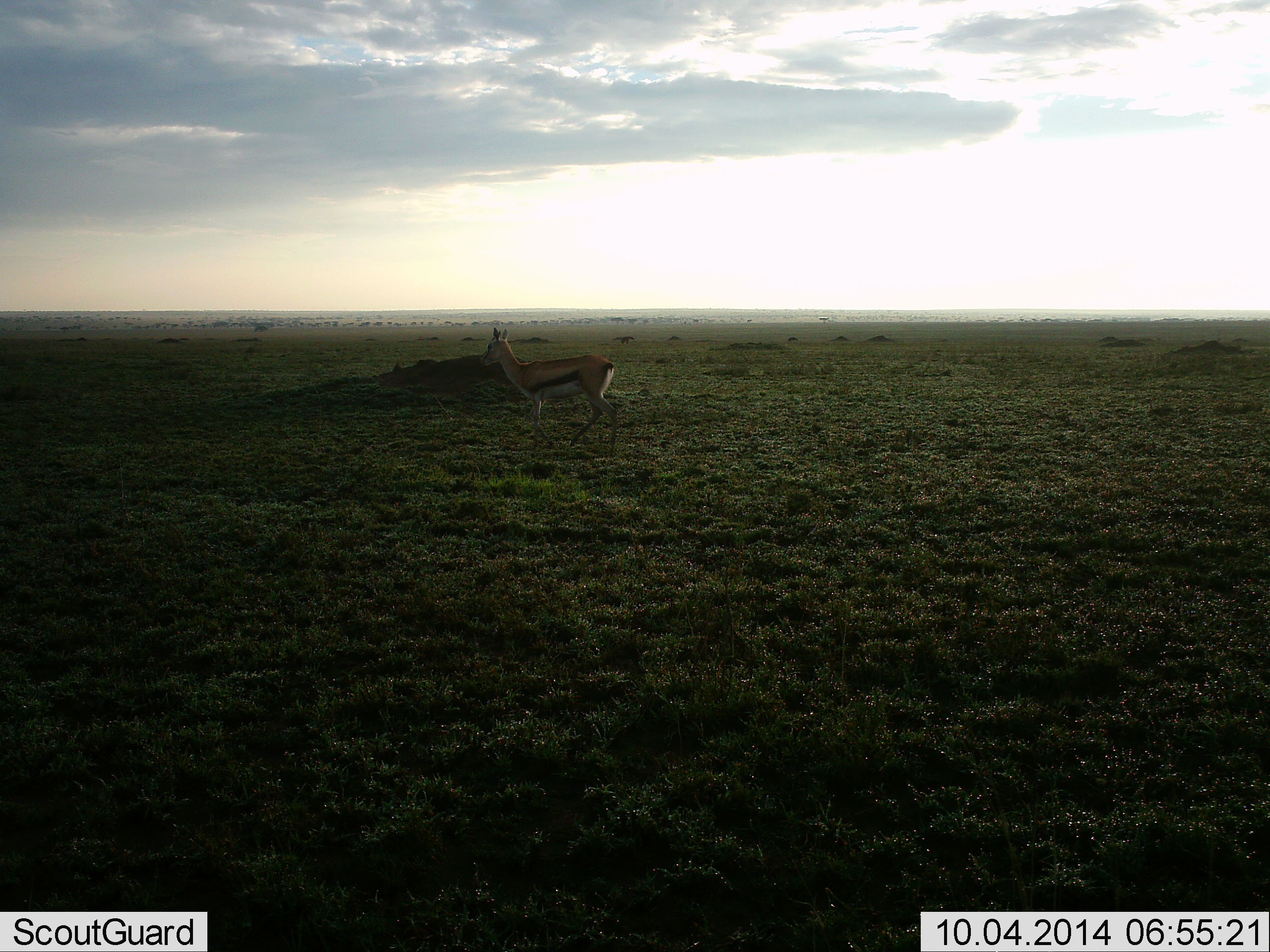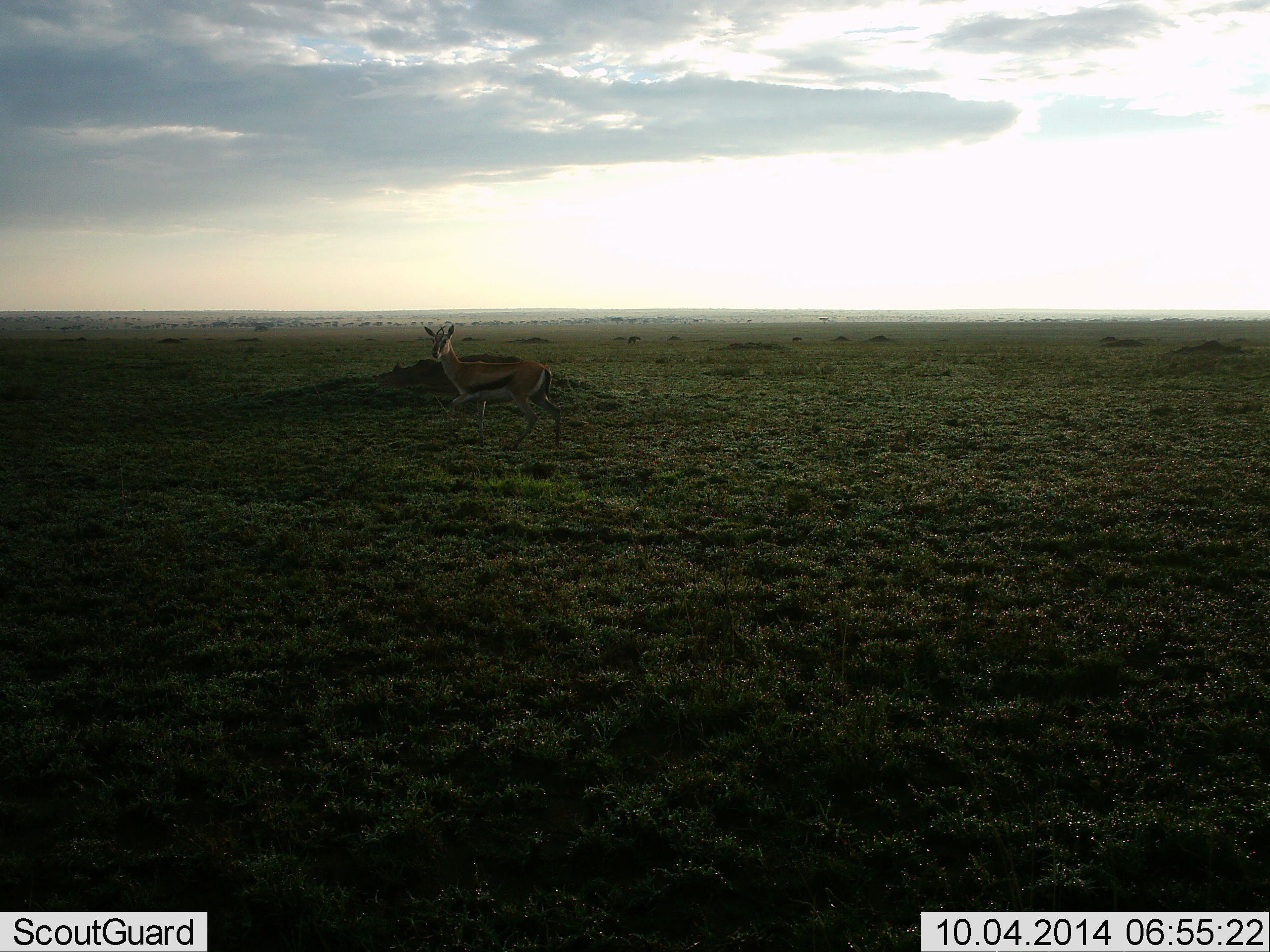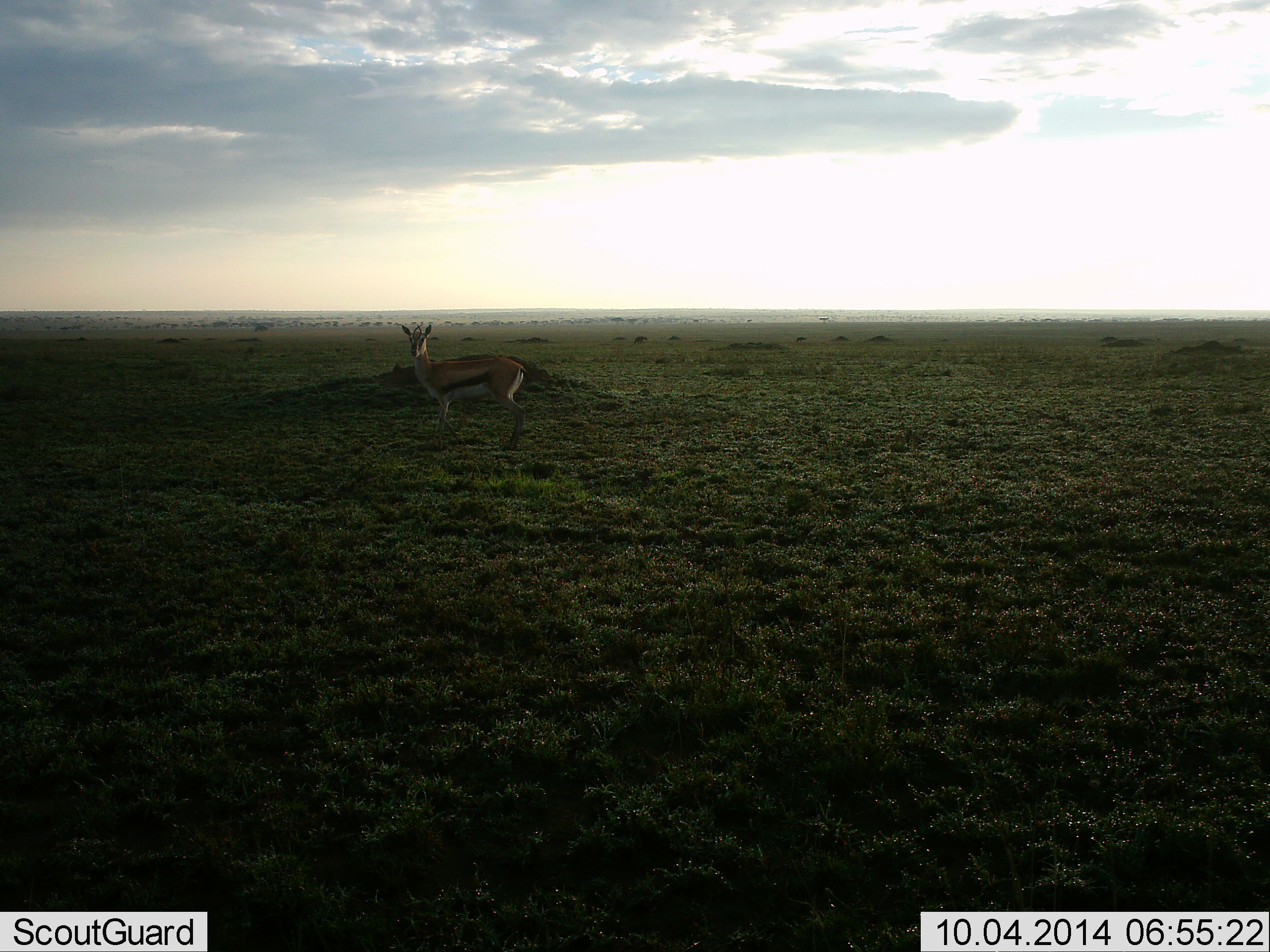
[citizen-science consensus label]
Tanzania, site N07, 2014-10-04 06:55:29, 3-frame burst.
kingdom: Animalia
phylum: Chordata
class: Mammalia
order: Artiodactyla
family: Bovidae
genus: Eudorcas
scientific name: Eudorcas thomsonii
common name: thomson's gazelle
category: gazellethomsons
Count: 1.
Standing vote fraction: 0%.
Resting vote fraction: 0%.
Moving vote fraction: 100%.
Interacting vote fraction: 0%.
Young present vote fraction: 0%.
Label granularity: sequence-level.